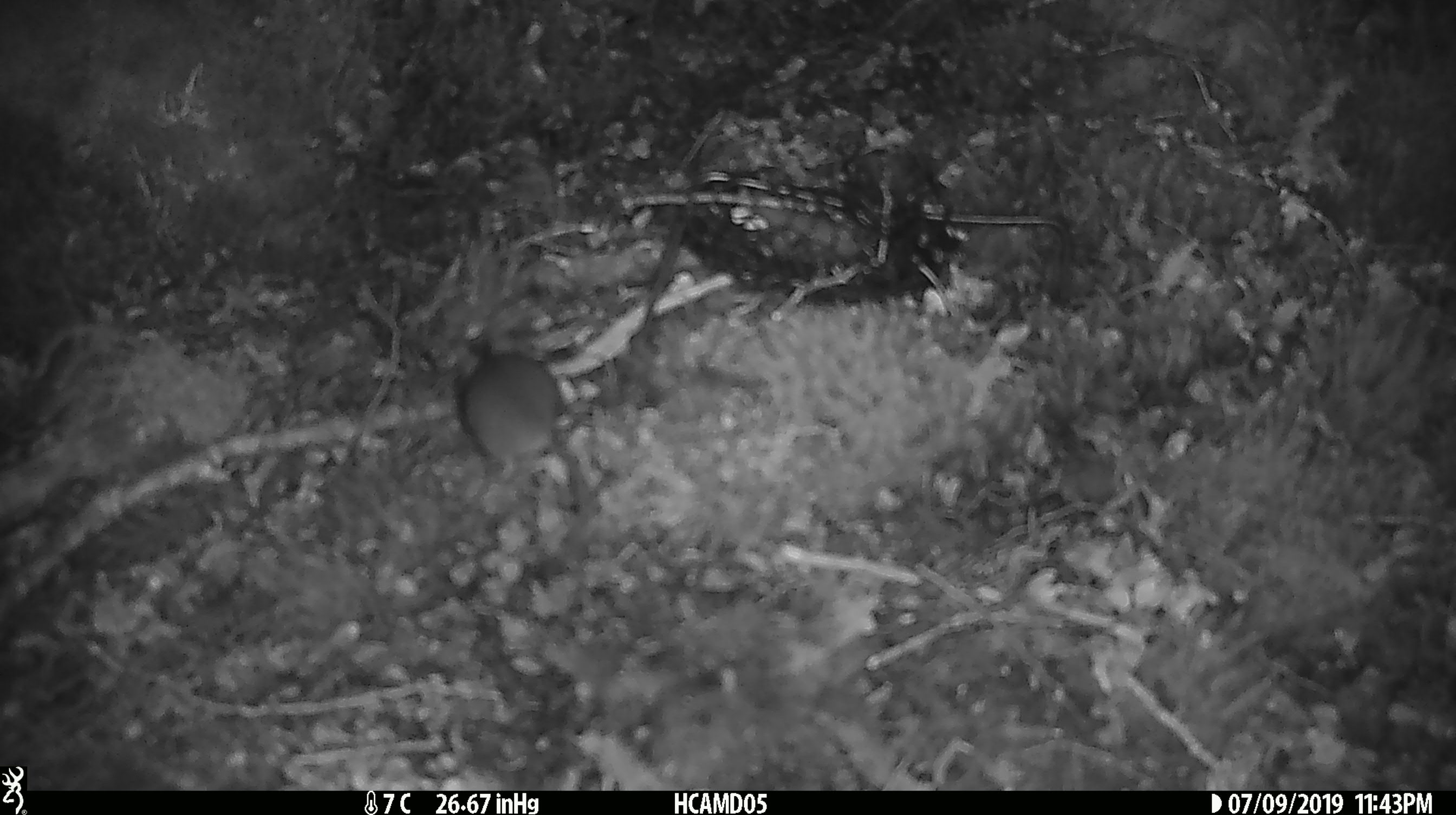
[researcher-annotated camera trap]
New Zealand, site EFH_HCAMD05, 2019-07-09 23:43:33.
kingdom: Animalia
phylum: Chordata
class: Mammalia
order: Rodentia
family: Muridae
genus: Mus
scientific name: Mus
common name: mouse